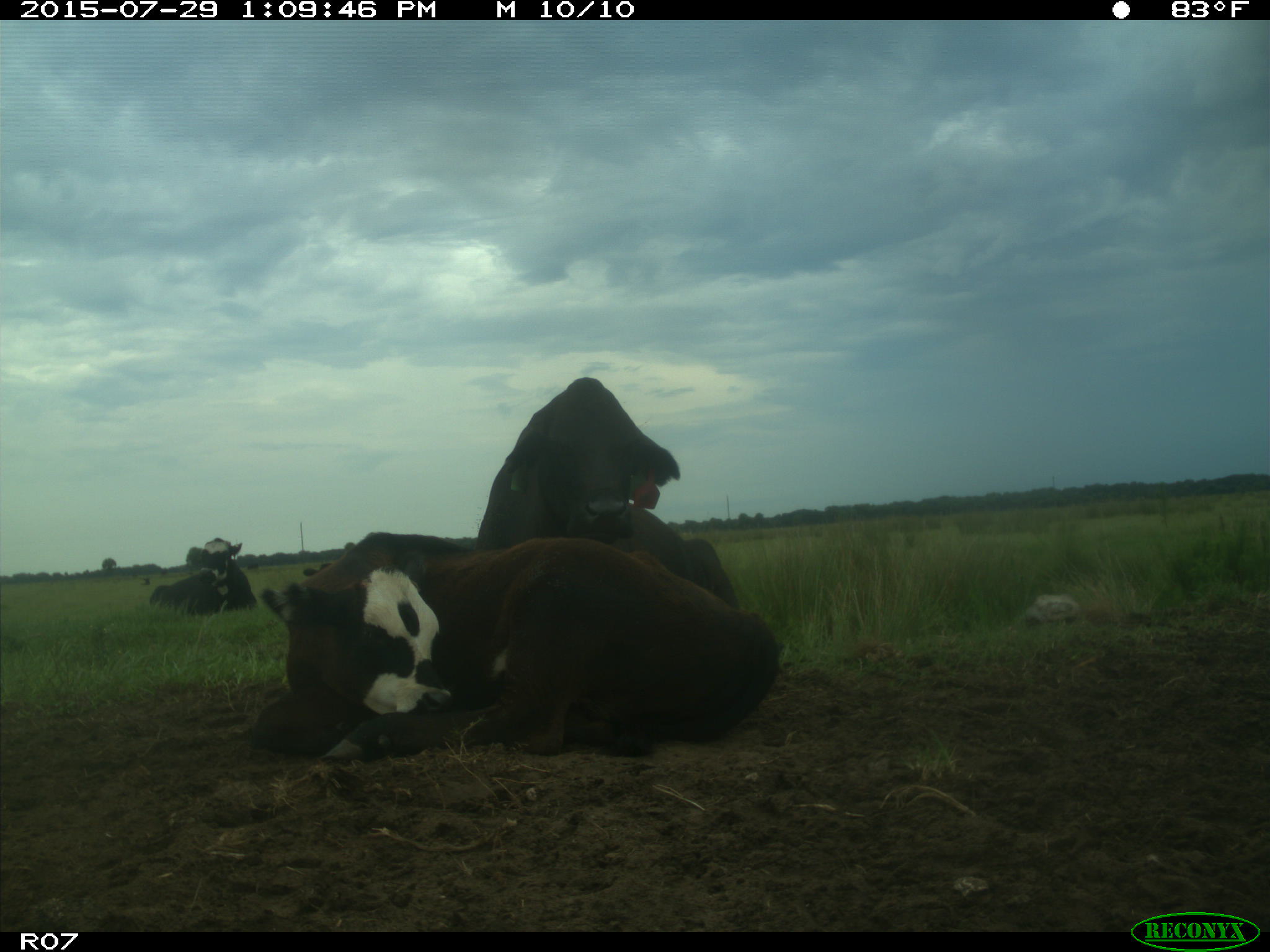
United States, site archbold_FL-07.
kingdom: Animalia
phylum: Chordata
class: Mammalia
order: Artiodactyla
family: Bovidae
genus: Bos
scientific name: Bos taurus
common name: domestic cow